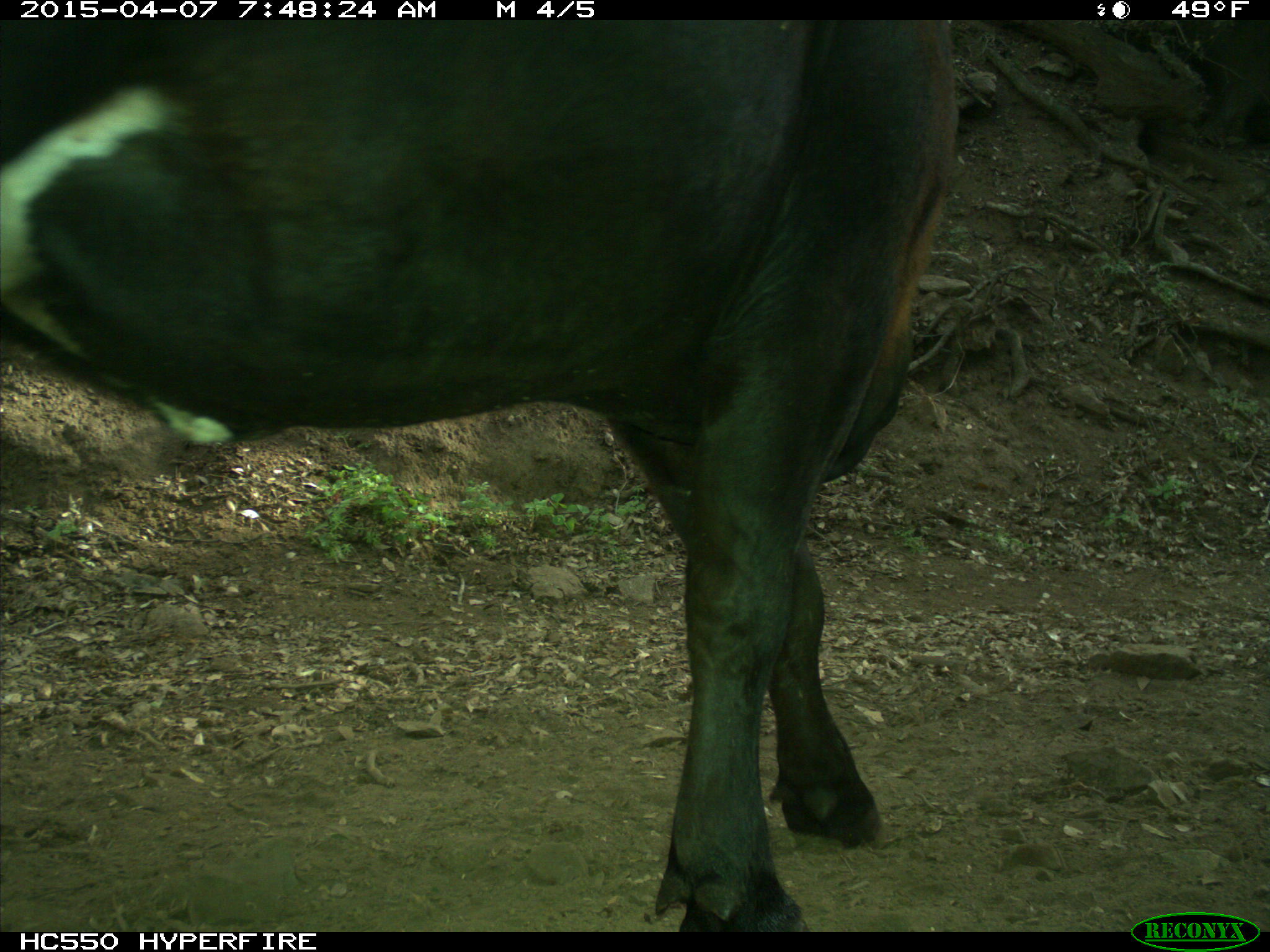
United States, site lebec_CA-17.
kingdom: Animalia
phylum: Chordata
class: Mammalia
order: Artiodactyla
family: Bovidae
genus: Bos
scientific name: Bos taurus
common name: domestic cow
Bos taurus (domestic cow).